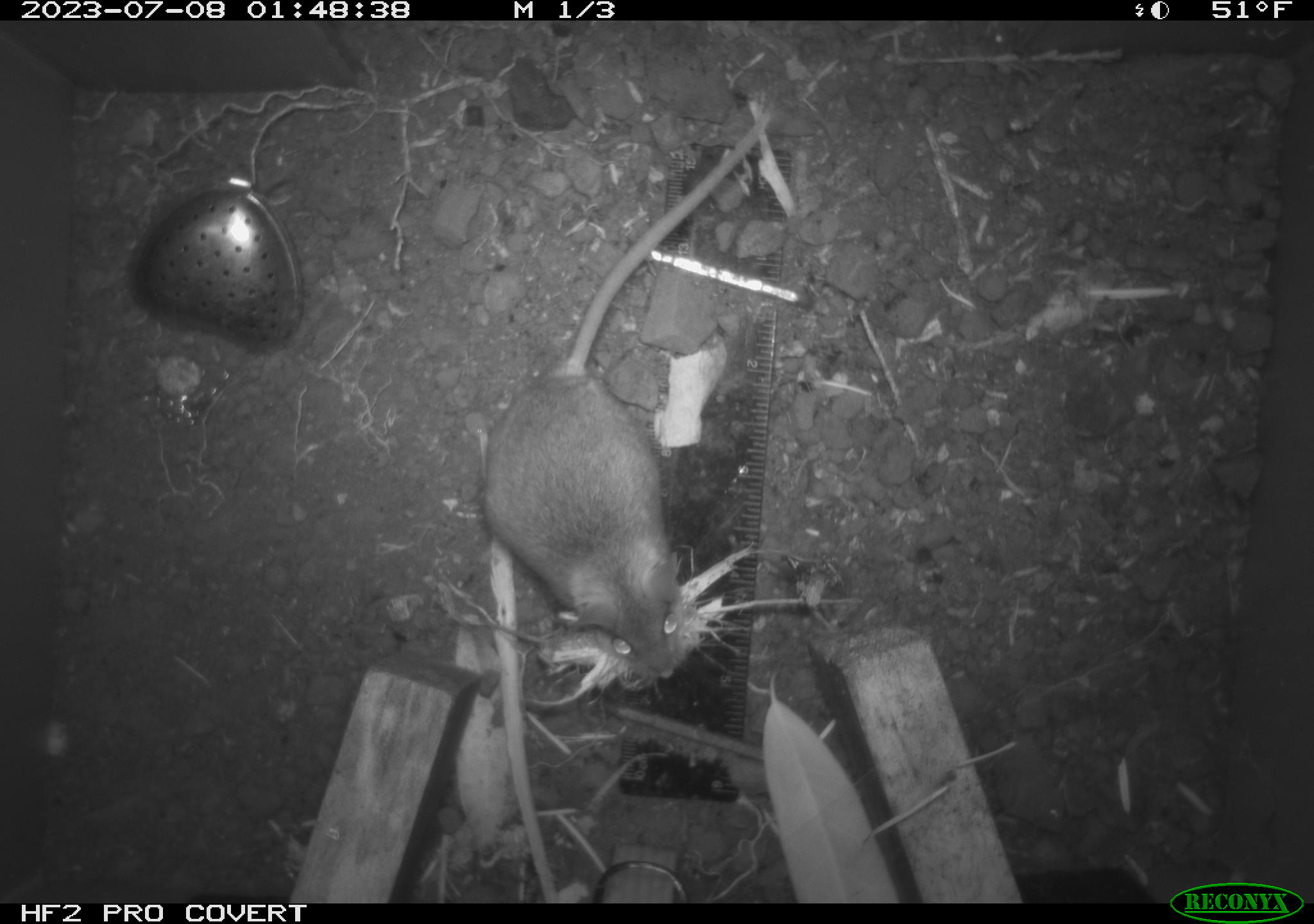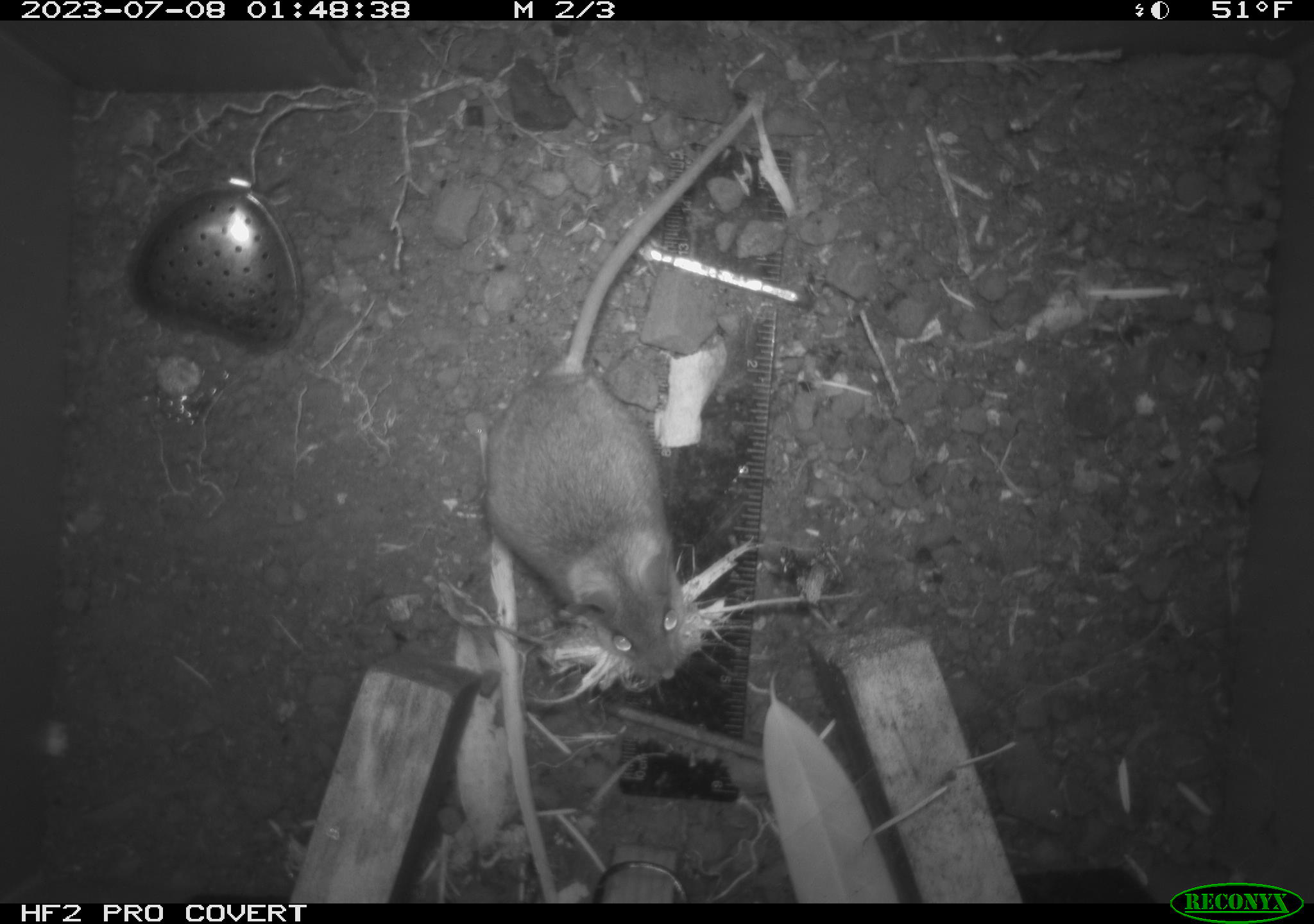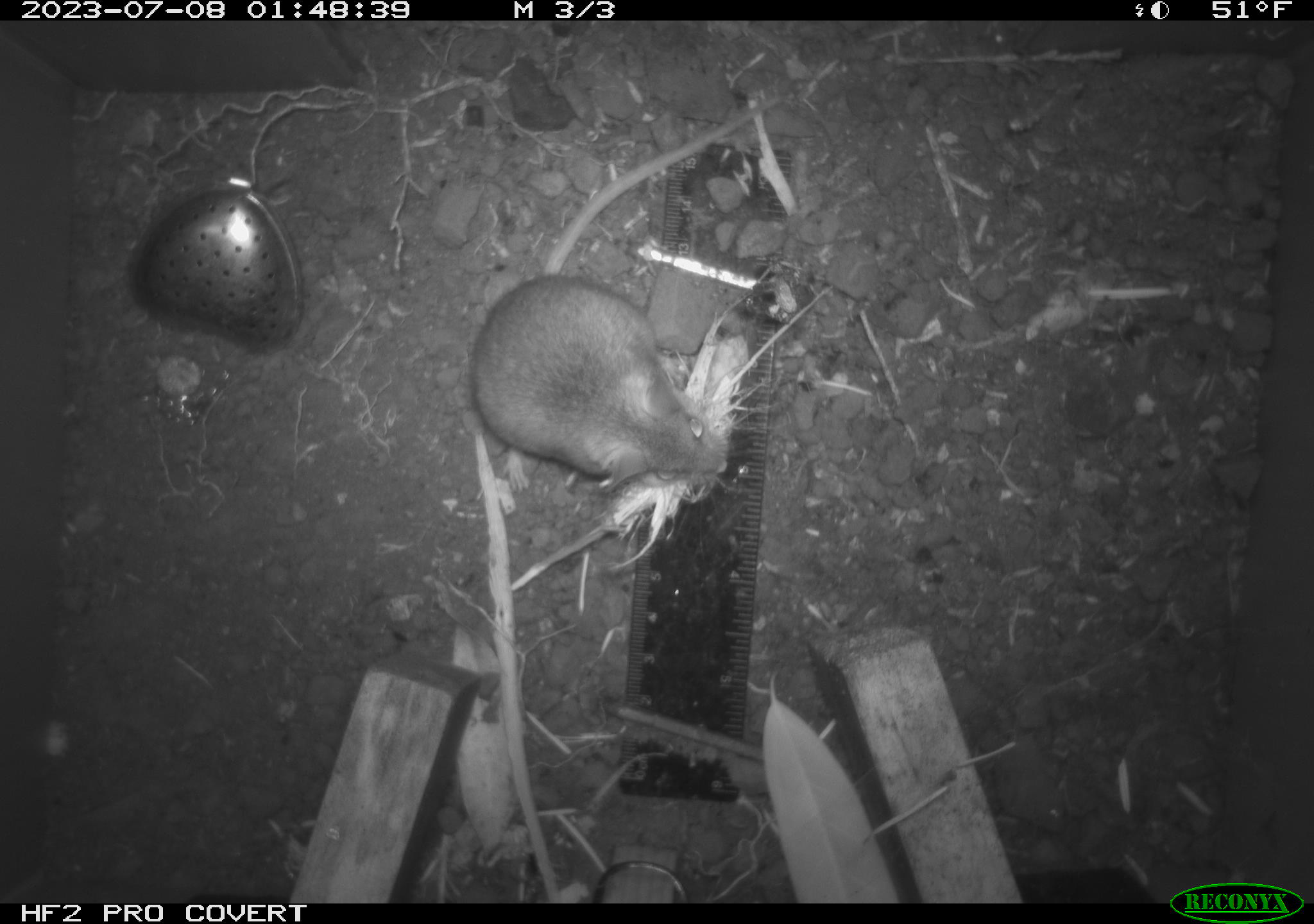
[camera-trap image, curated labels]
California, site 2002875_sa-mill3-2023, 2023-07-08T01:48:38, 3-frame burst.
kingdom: Animalia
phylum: Chordata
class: Mammalia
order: Rodentia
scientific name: Rodentia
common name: mouse species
Mouse species (Rodentia).